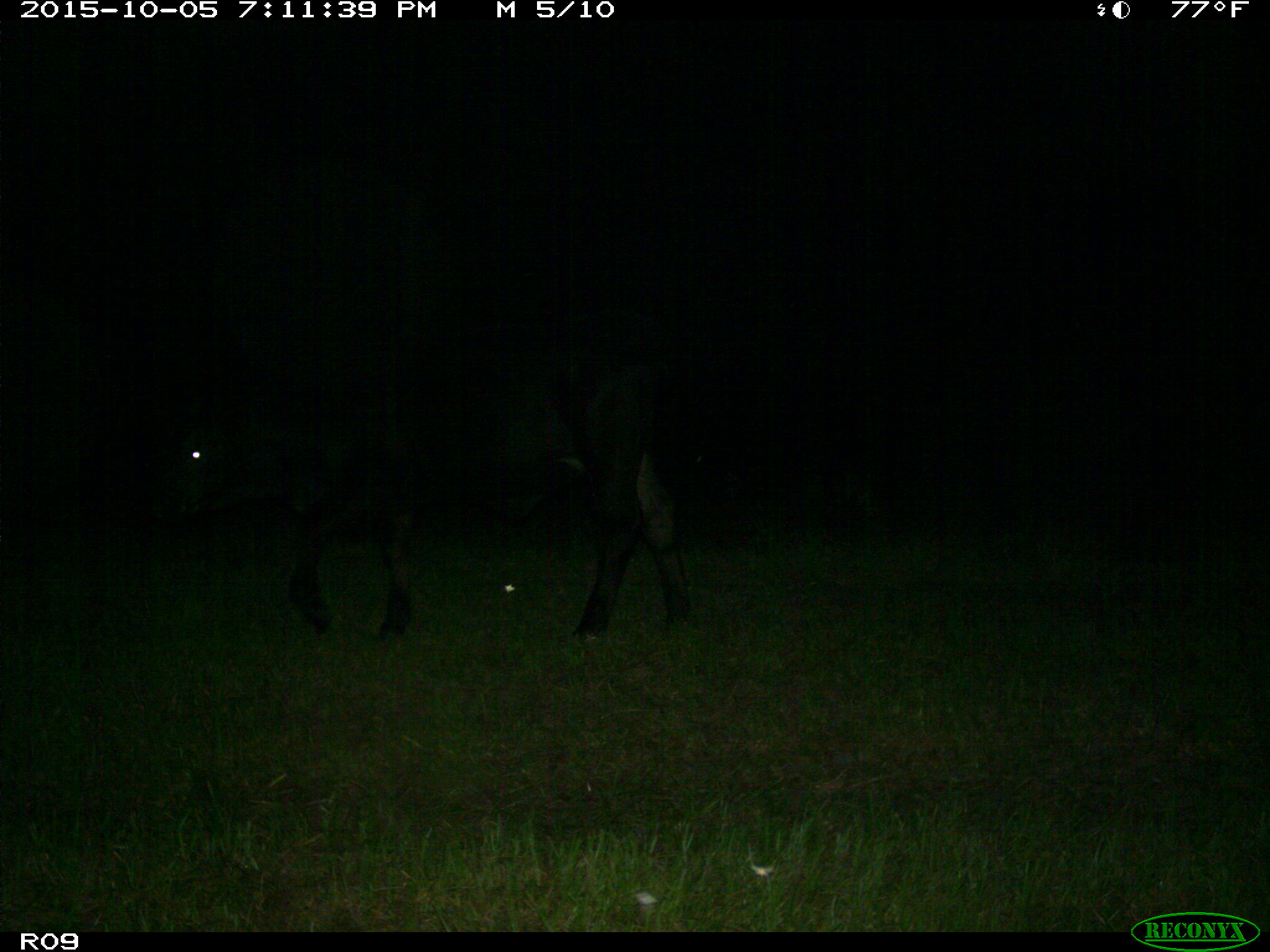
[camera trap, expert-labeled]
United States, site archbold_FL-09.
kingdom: Animalia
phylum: Chordata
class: Mammalia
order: Artiodactyla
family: Bovidae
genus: Bos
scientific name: Bos taurus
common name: domestic cow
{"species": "Bos taurus (domestic cow)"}